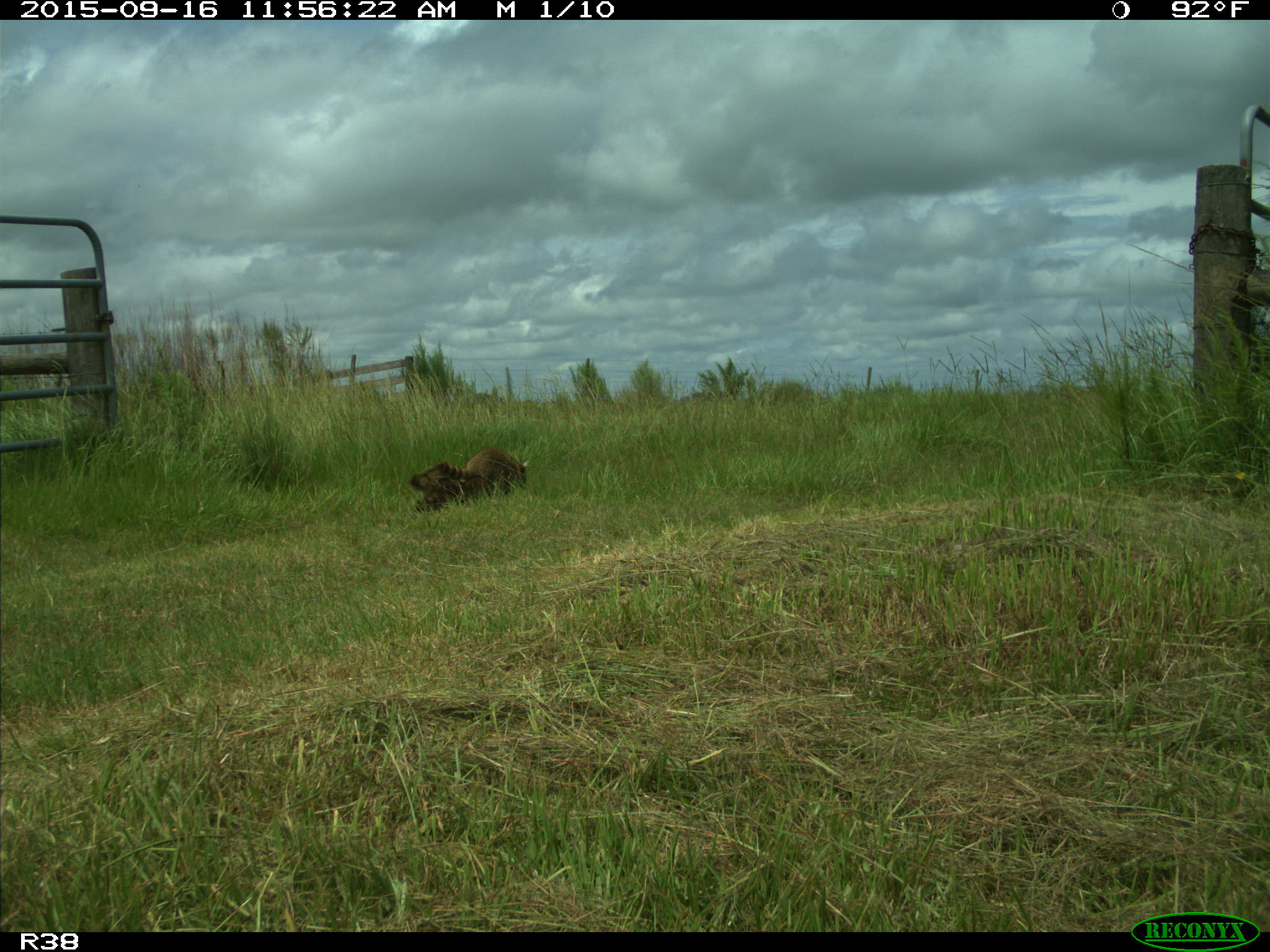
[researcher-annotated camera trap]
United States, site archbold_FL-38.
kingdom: Animalia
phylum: Chordata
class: Mammalia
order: Carnivora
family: Procyonidae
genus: Procyon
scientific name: Procyon lotor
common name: common raccoon